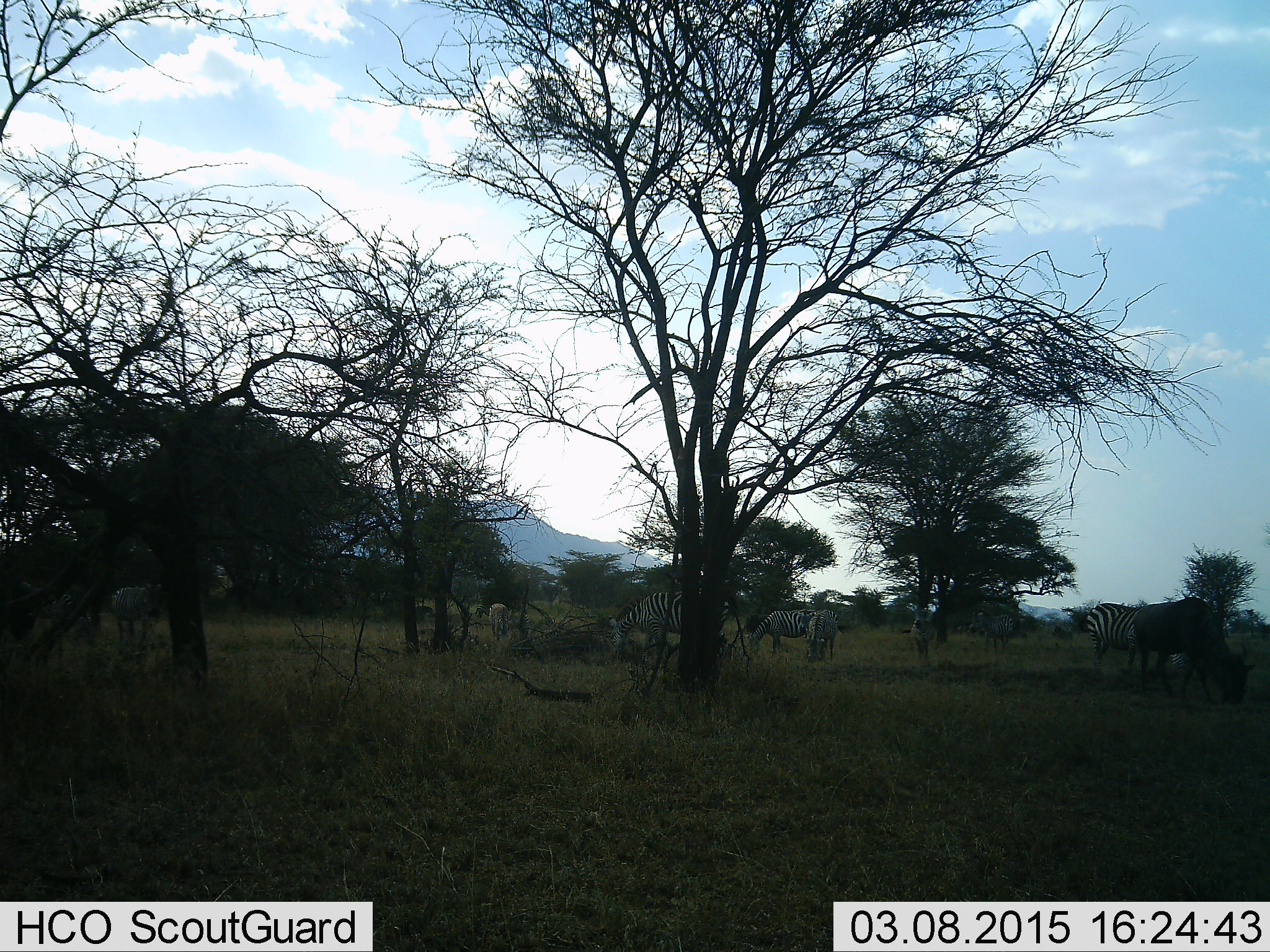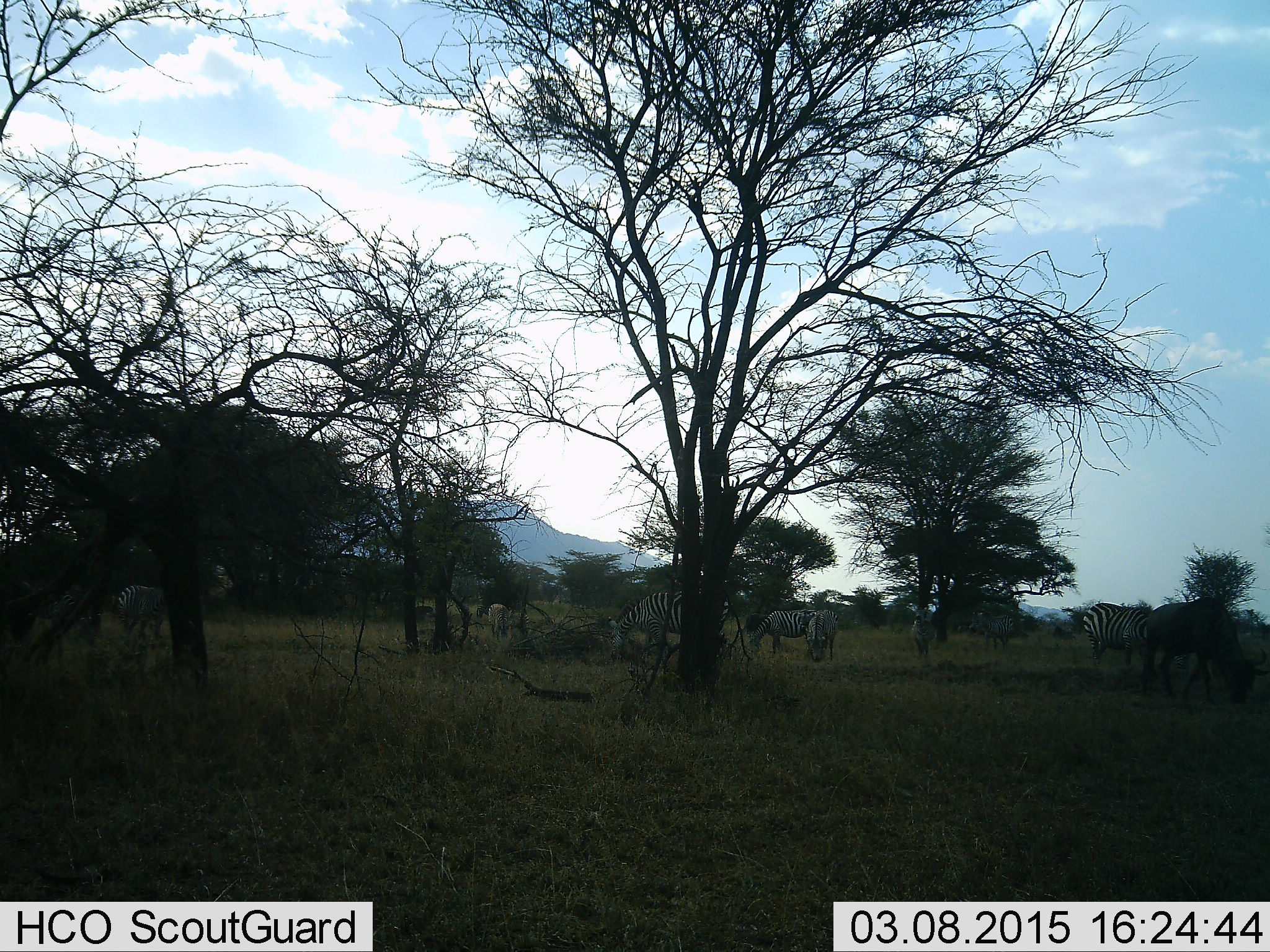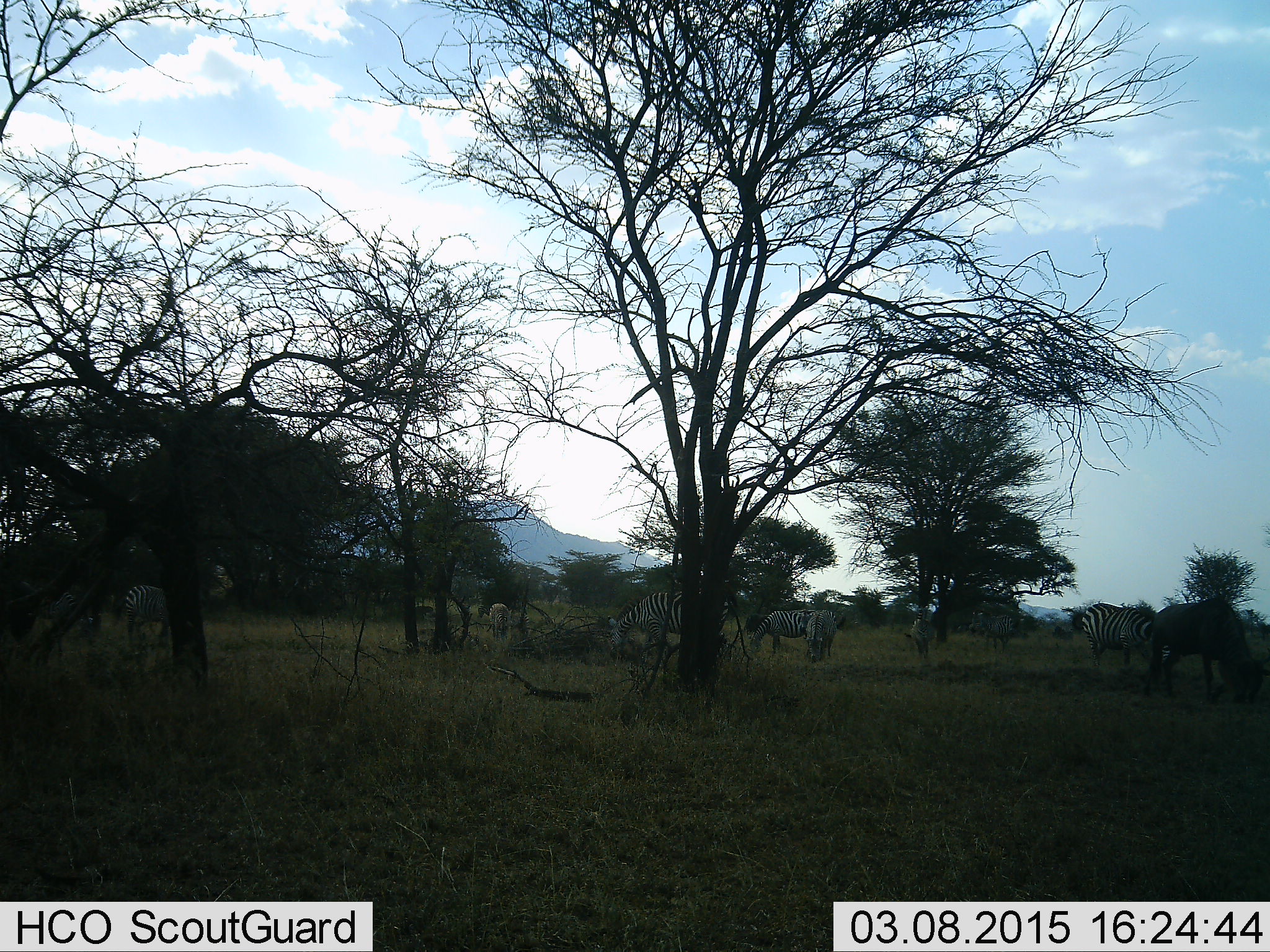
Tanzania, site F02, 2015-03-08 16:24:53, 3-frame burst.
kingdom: Animalia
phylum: Chordata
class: Mammalia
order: Artiodactyla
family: Bovidae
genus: Connochaetes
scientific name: Connochaetes taurinus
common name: blue wildebeest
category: wildebeest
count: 1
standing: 20%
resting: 0%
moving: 10%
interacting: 0%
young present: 0%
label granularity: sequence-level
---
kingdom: Animalia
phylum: Chordata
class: Mammalia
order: Perissodactyla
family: Equidae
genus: Equus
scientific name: Equus quagga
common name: plains zebra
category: zebra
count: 6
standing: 47%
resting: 0%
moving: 20%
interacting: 0%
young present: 0%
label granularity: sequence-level